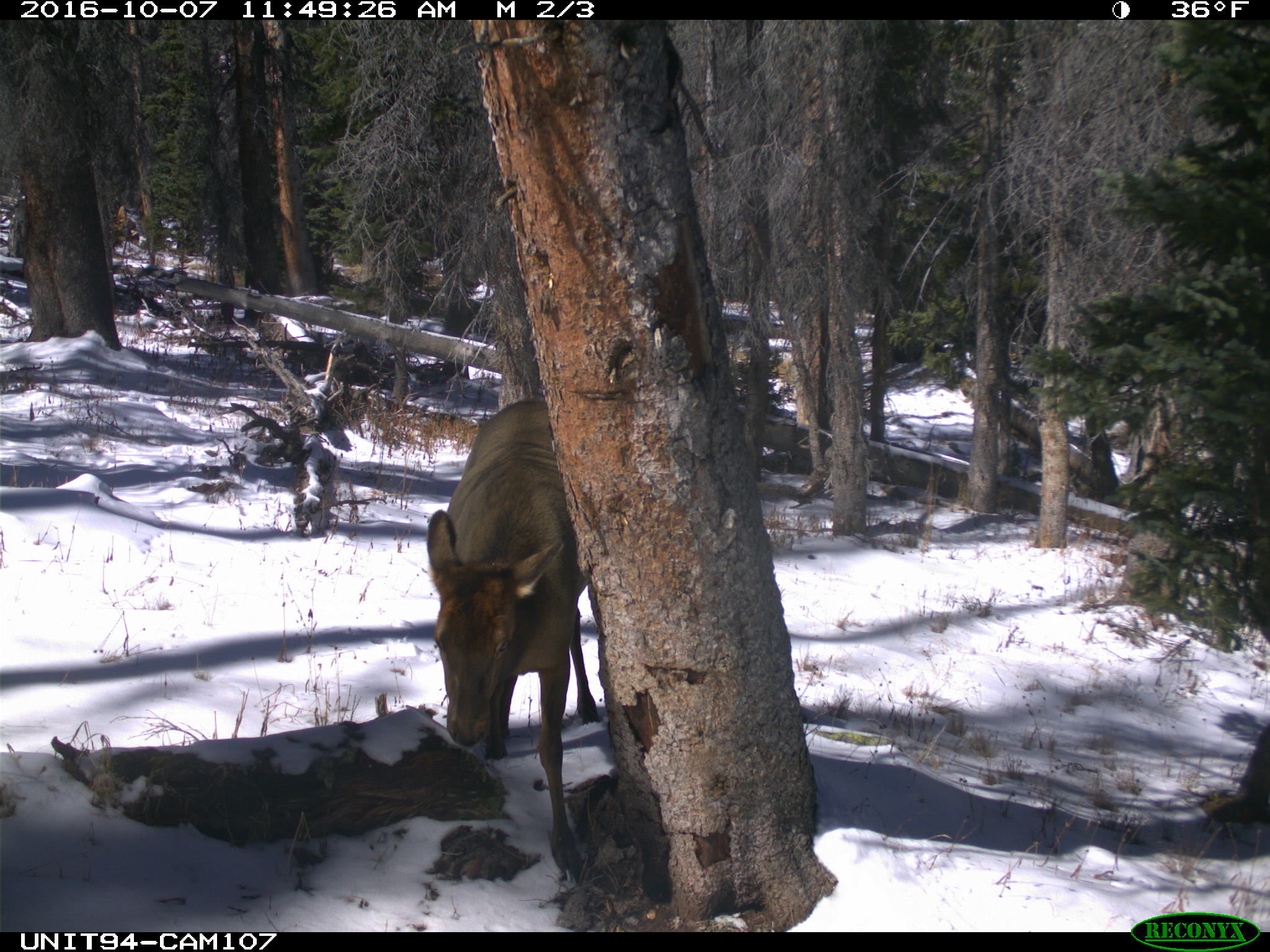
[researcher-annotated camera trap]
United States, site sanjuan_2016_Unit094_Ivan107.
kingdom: Animalia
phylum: Chordata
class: Mammalia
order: Artiodactyla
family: Cervidae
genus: Cervus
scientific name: Cervus elaphus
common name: red deer